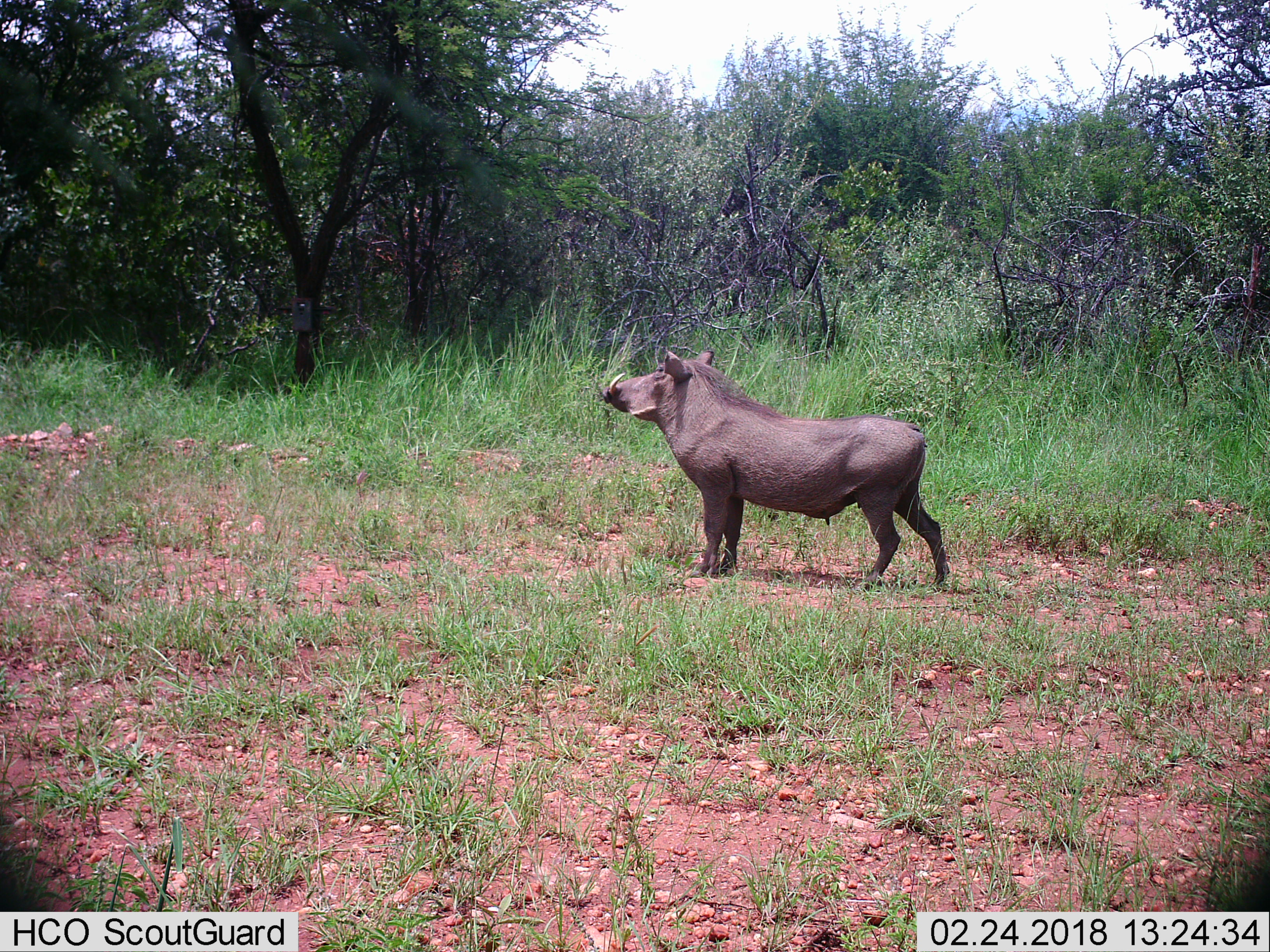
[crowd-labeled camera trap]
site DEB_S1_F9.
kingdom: Animalia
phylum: Chordata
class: Mammalia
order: Artiodactyla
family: Suidae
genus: Phacochoerus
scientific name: Phacochoerus africanus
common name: warthog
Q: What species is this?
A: Warthog (Phacochoerus africanus).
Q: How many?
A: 1.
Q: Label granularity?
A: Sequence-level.